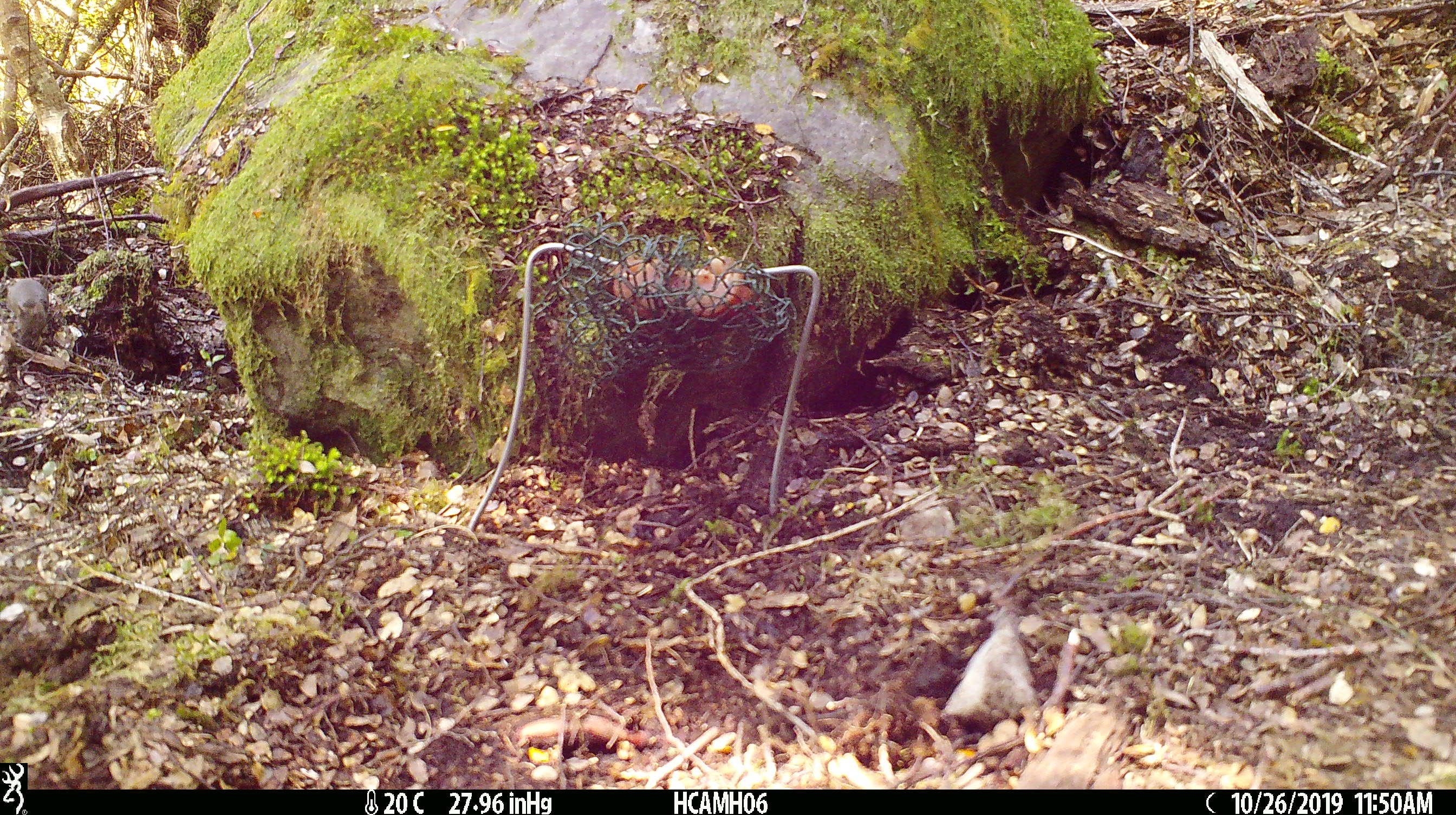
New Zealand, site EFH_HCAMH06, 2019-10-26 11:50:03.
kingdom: Animalia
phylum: Chordata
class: Mammalia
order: Rodentia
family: Muridae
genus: Mus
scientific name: Mus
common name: mouse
Mouse (Mus).